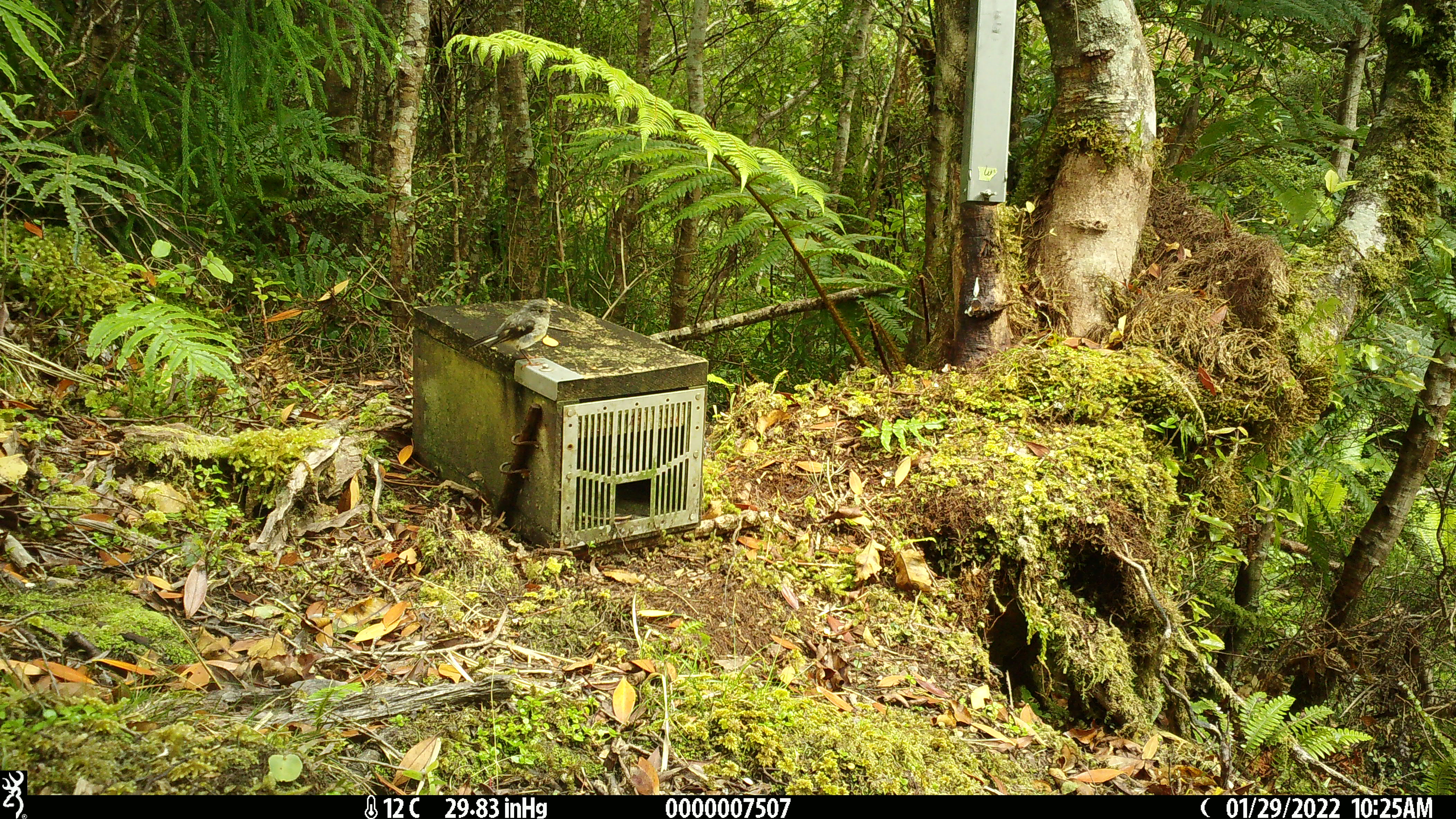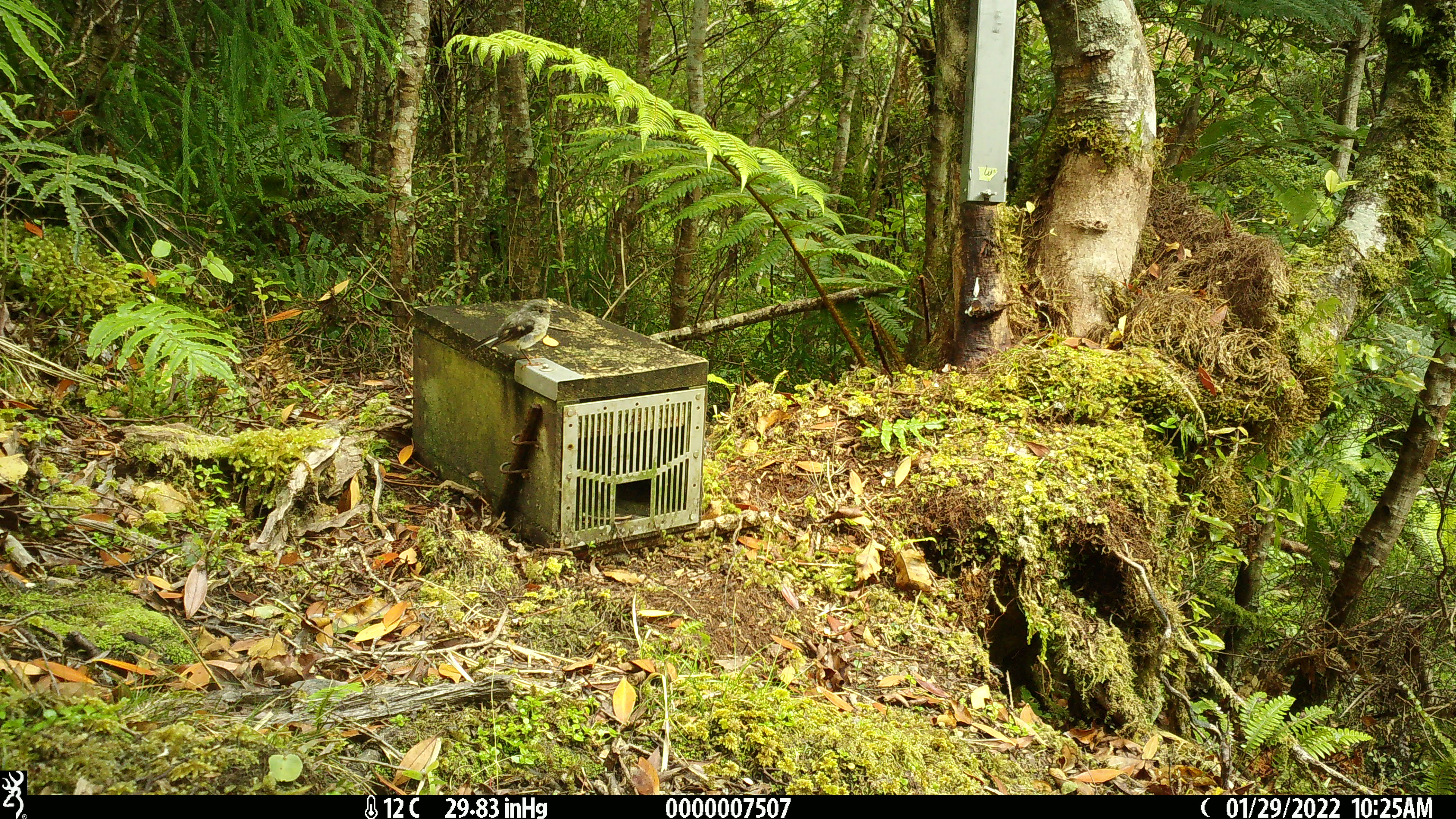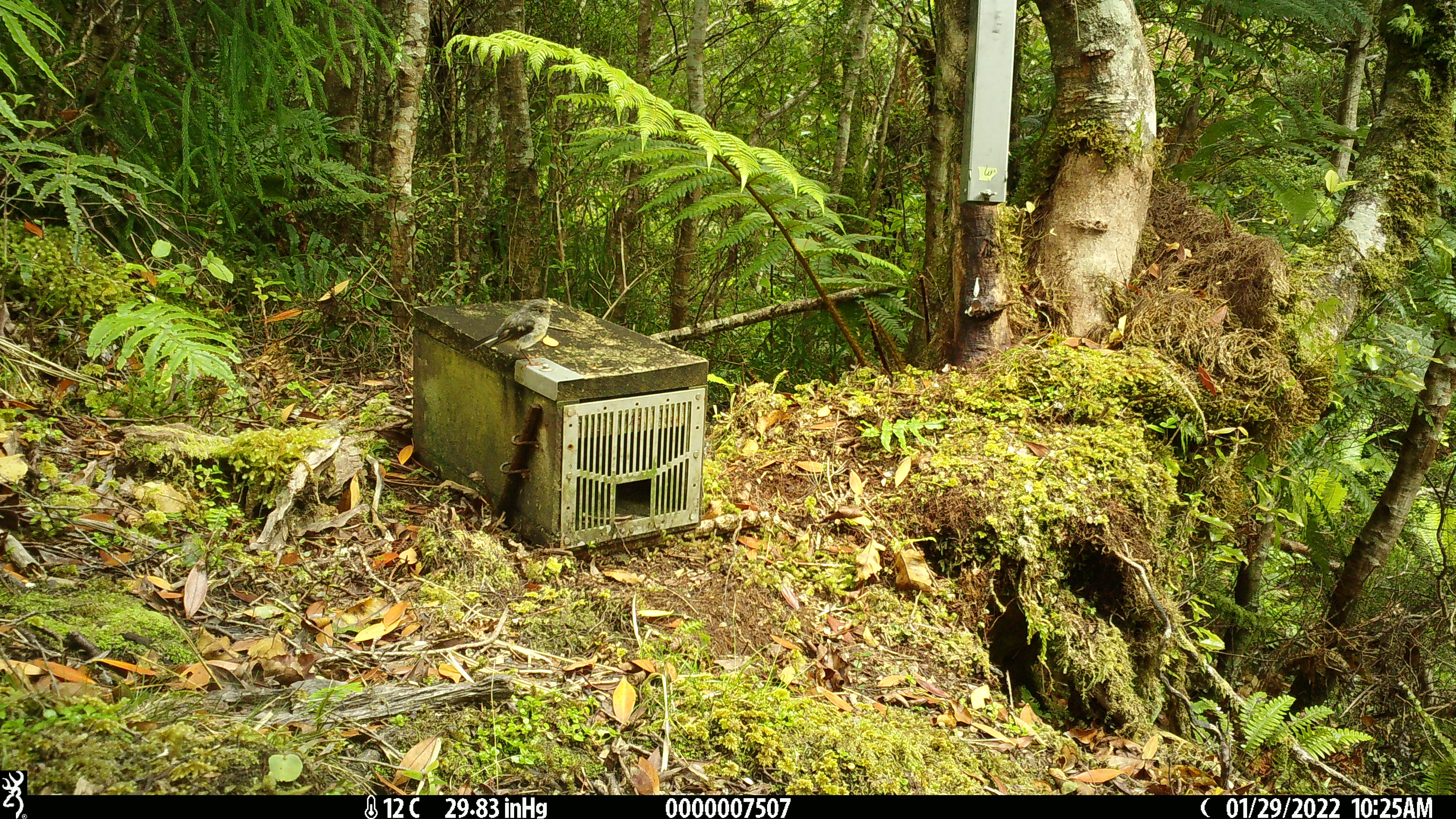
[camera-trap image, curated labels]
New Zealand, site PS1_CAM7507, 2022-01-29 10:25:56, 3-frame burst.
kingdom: Animalia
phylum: Chordata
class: Aves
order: Passeriformes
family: Petroicidae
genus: Petroica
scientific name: Petroica macrocephala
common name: tomtit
Tomtit (Petroica macrocephala).